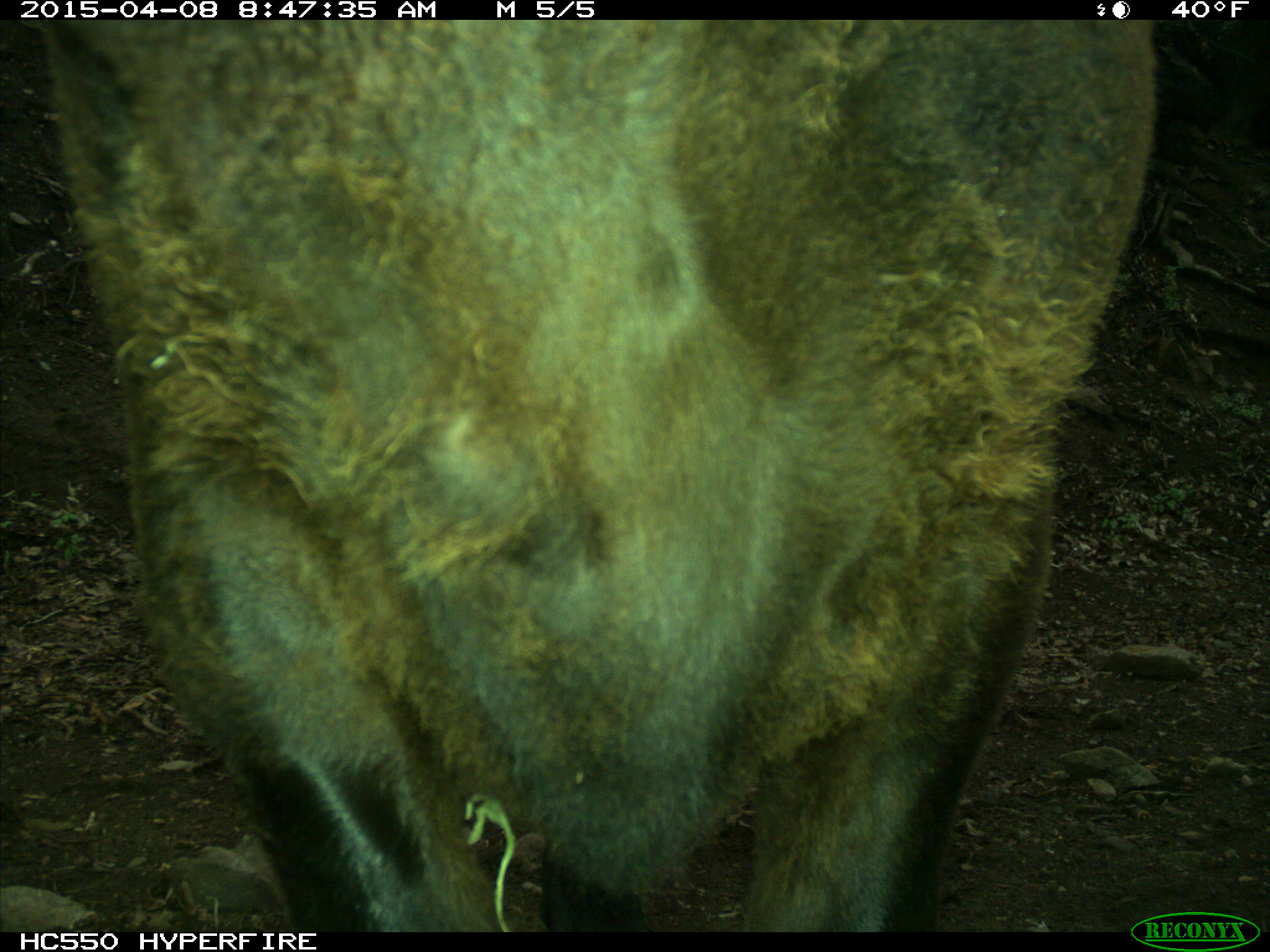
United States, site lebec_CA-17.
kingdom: Animalia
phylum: Chordata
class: Mammalia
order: Artiodactyla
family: Bovidae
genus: Bos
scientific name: Bos taurus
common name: domestic cow